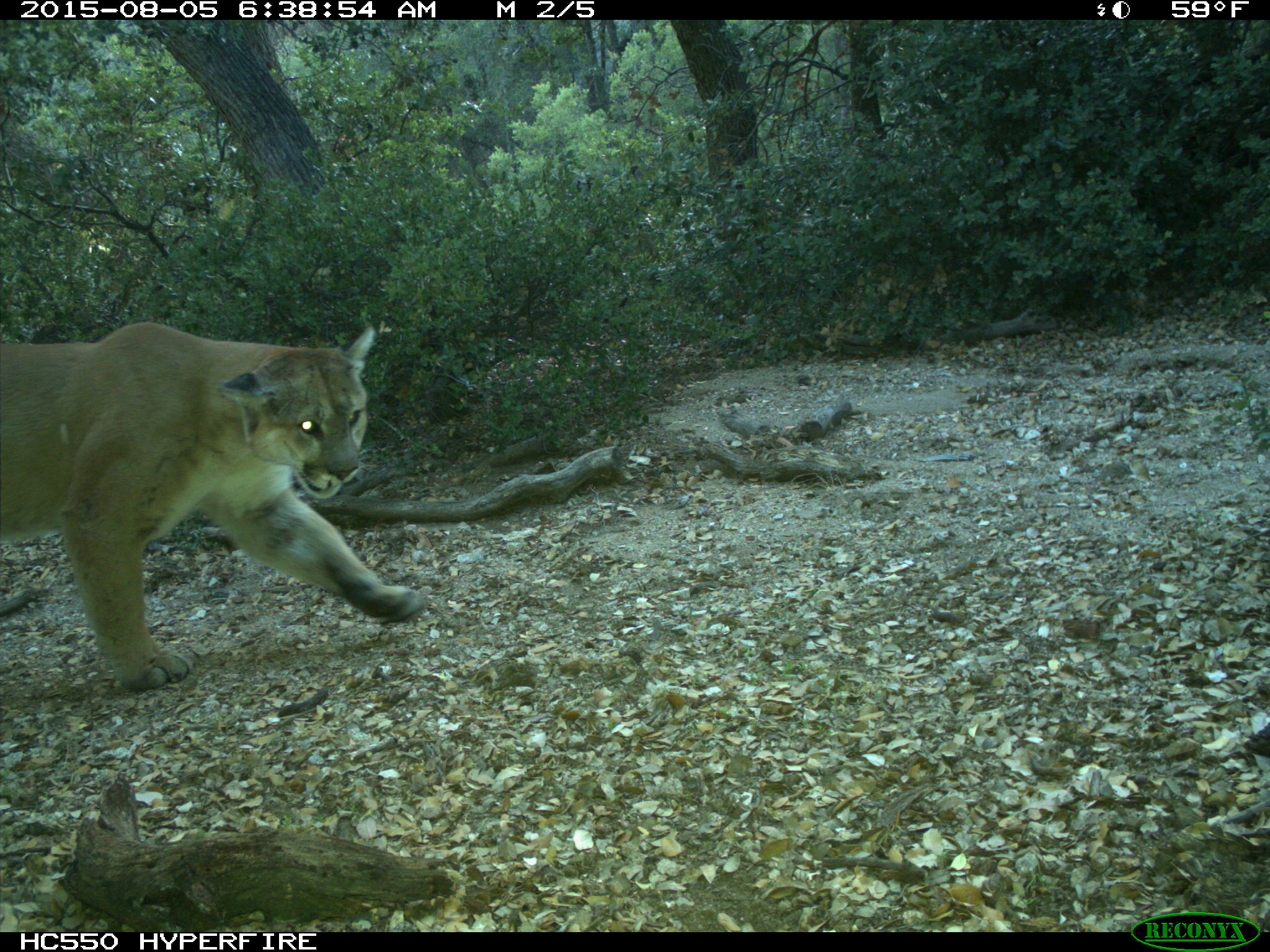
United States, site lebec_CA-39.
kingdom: Animalia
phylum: Chordata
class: Mammalia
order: Carnivora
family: Felidae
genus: Puma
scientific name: Puma concolor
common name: mountain lion